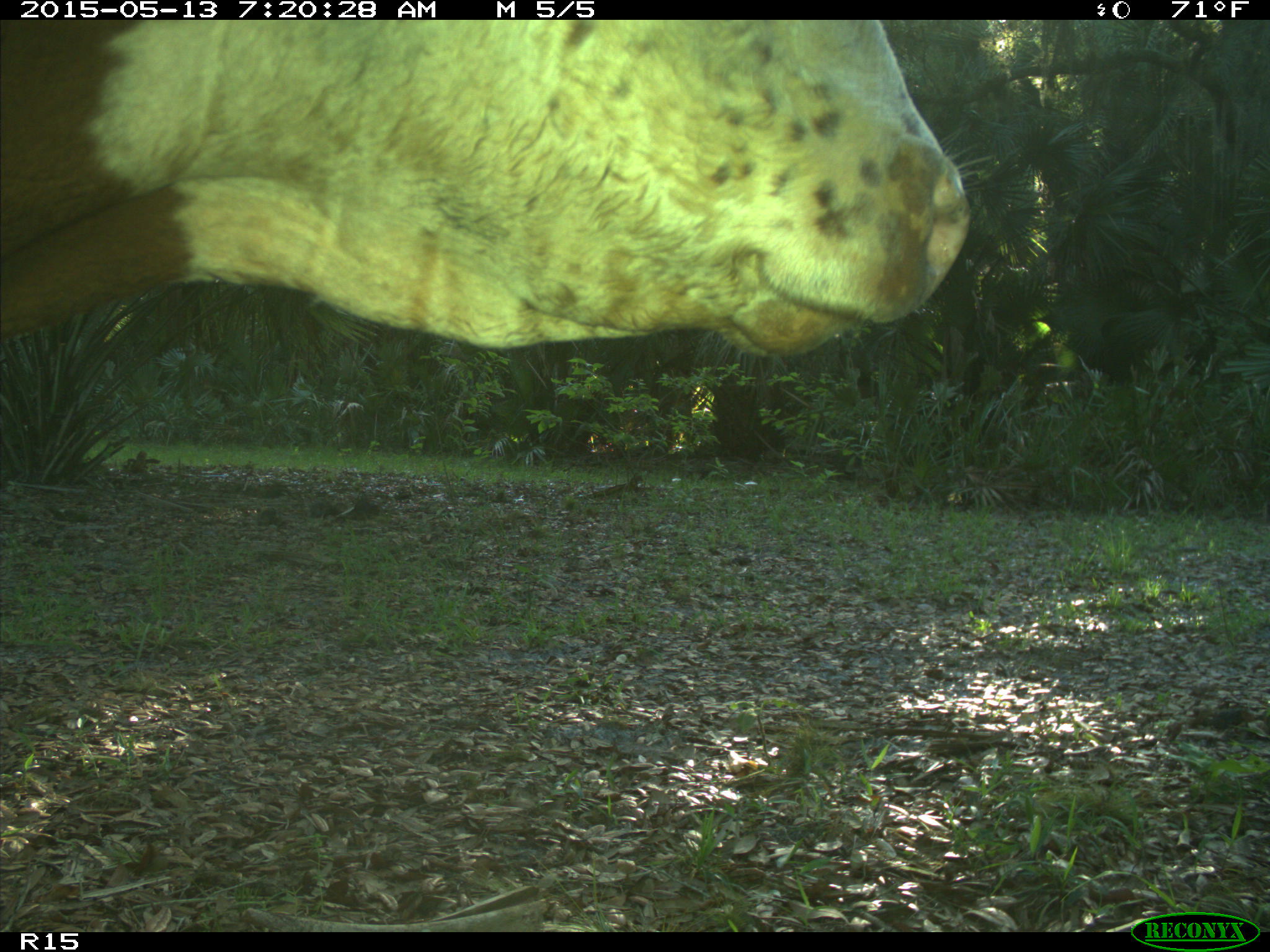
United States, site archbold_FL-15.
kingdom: Animalia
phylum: Chordata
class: Mammalia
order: Artiodactyla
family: Bovidae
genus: Bos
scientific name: Bos taurus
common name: domestic cow